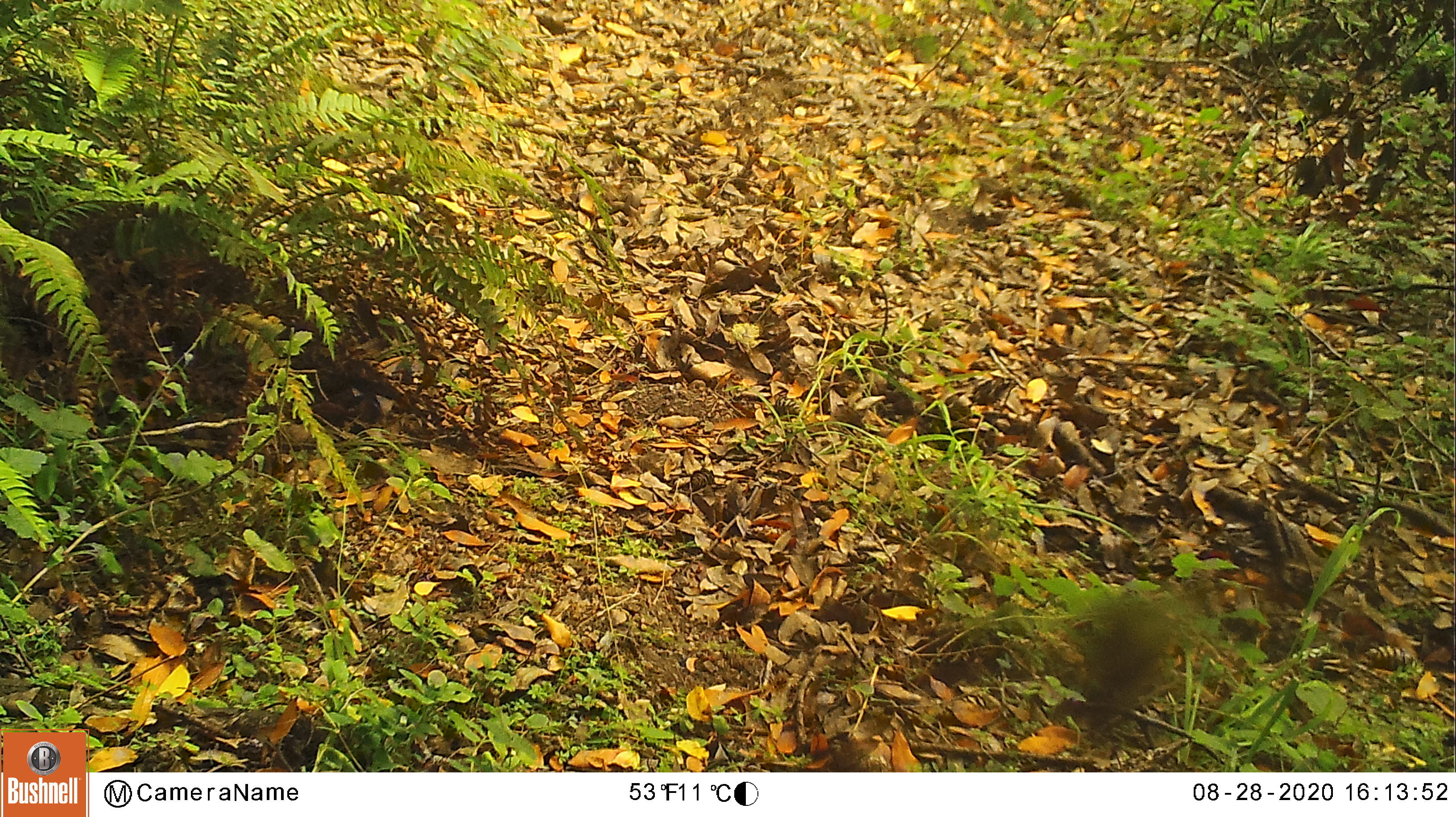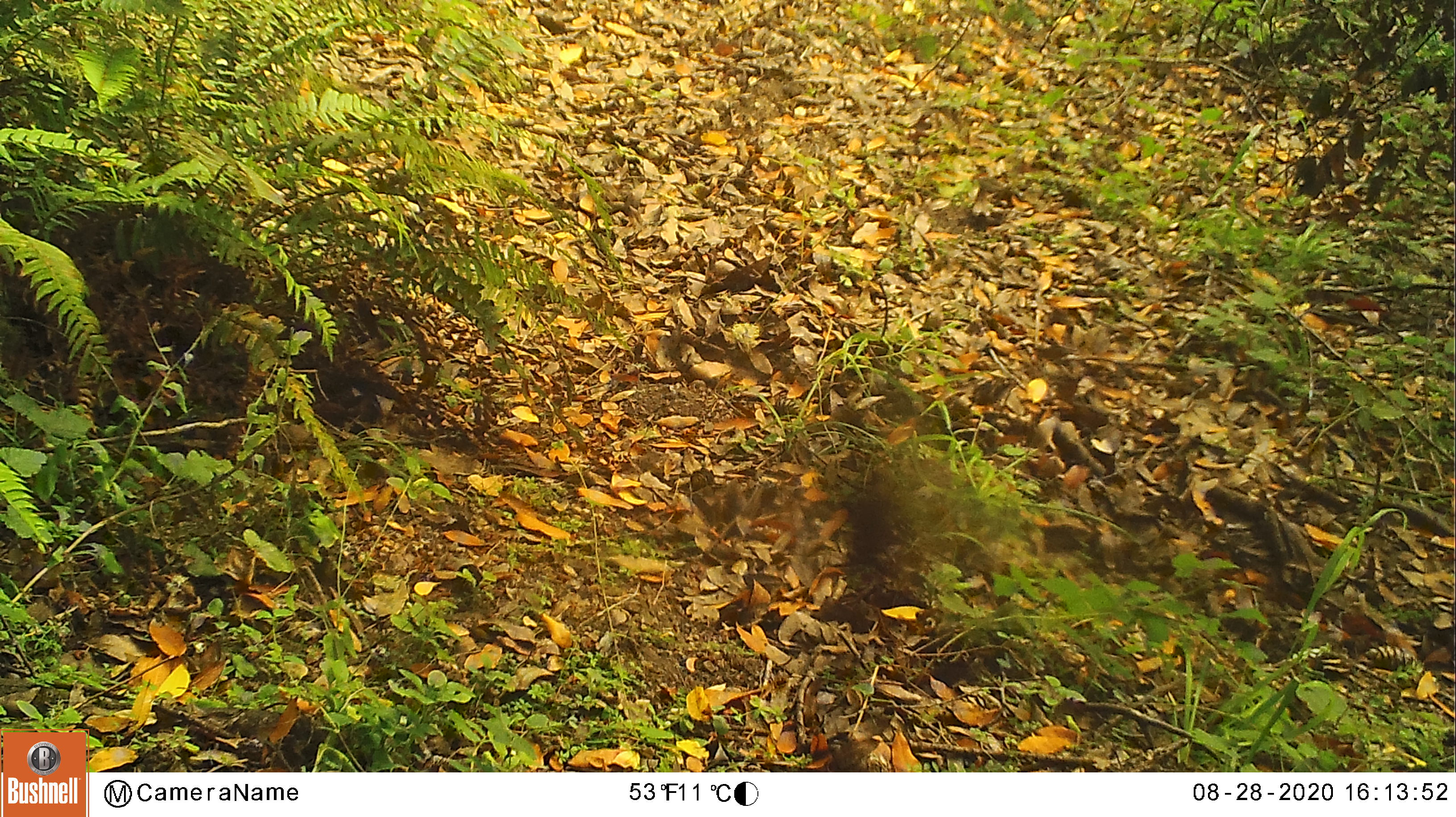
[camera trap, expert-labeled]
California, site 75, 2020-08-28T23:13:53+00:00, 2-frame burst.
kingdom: Animalia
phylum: Chordata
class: Aves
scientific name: Aves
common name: bird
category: unknown bird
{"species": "unknown bird (bird) (Aves)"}